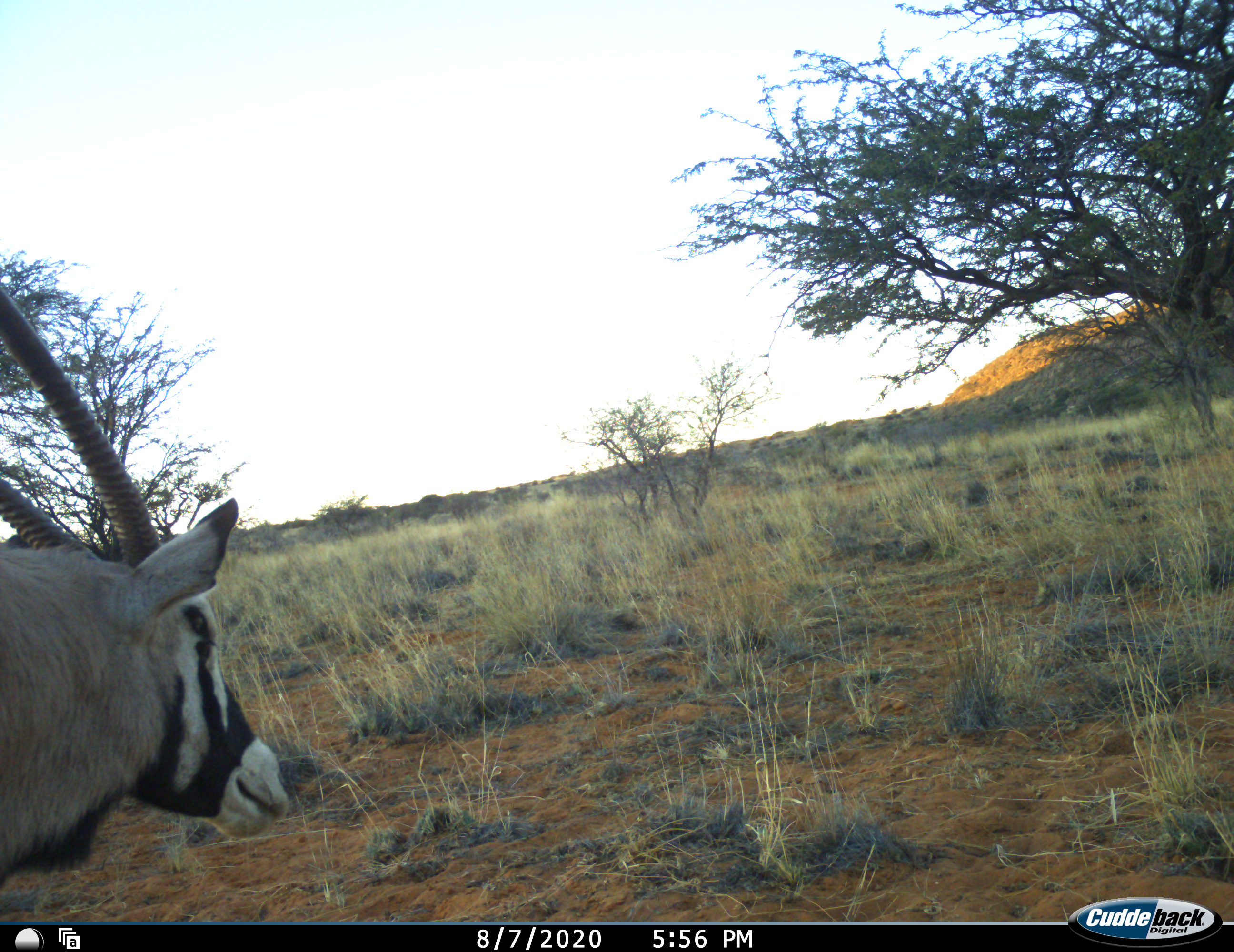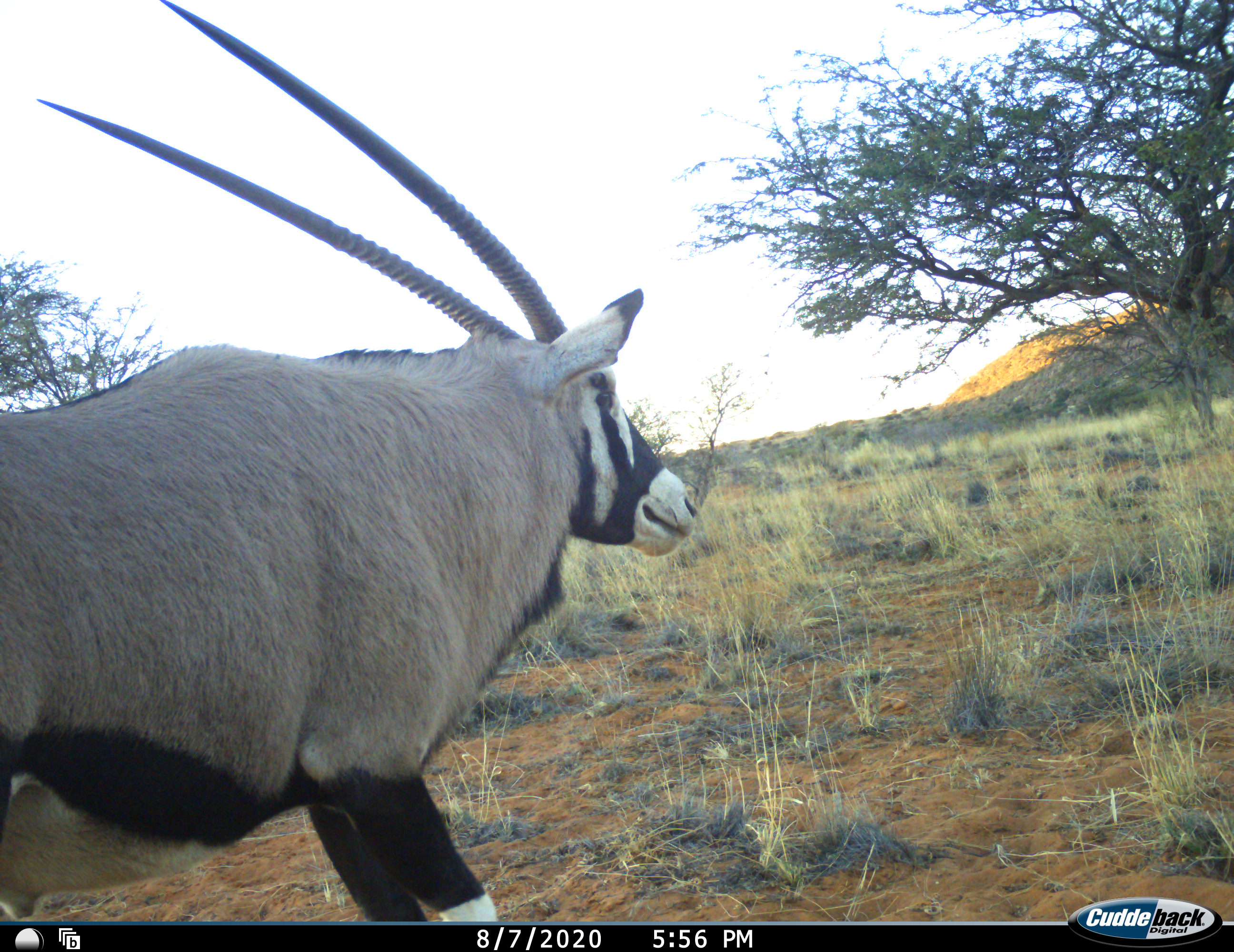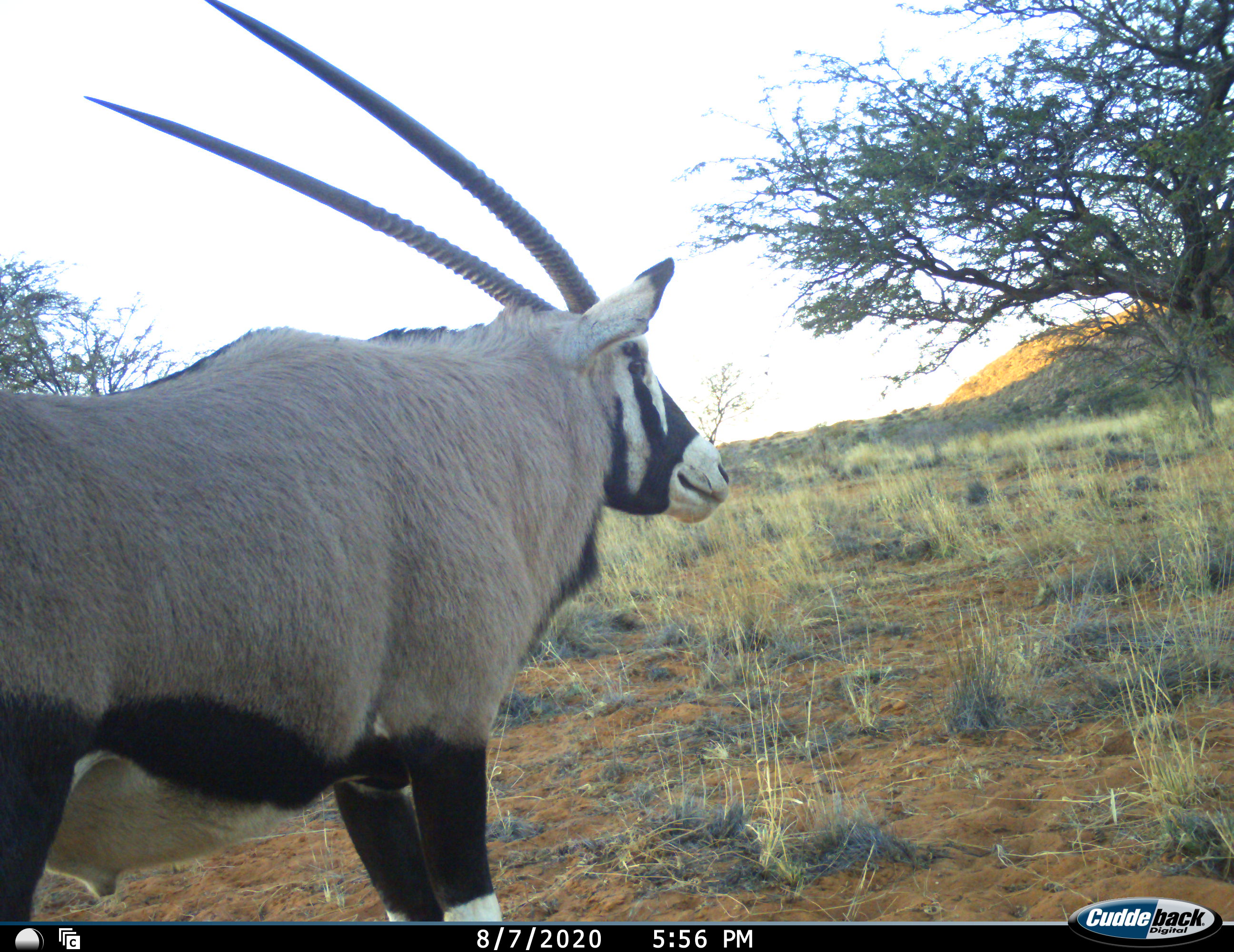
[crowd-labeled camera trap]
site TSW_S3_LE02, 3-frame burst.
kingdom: Animalia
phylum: Chordata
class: Mammalia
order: Artiodactyla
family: Bovidae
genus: Oryx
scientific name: Oryx gazella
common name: gemsbok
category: oryx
Oryx (gemsbok) (Oryx gazella), count 1. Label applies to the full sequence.